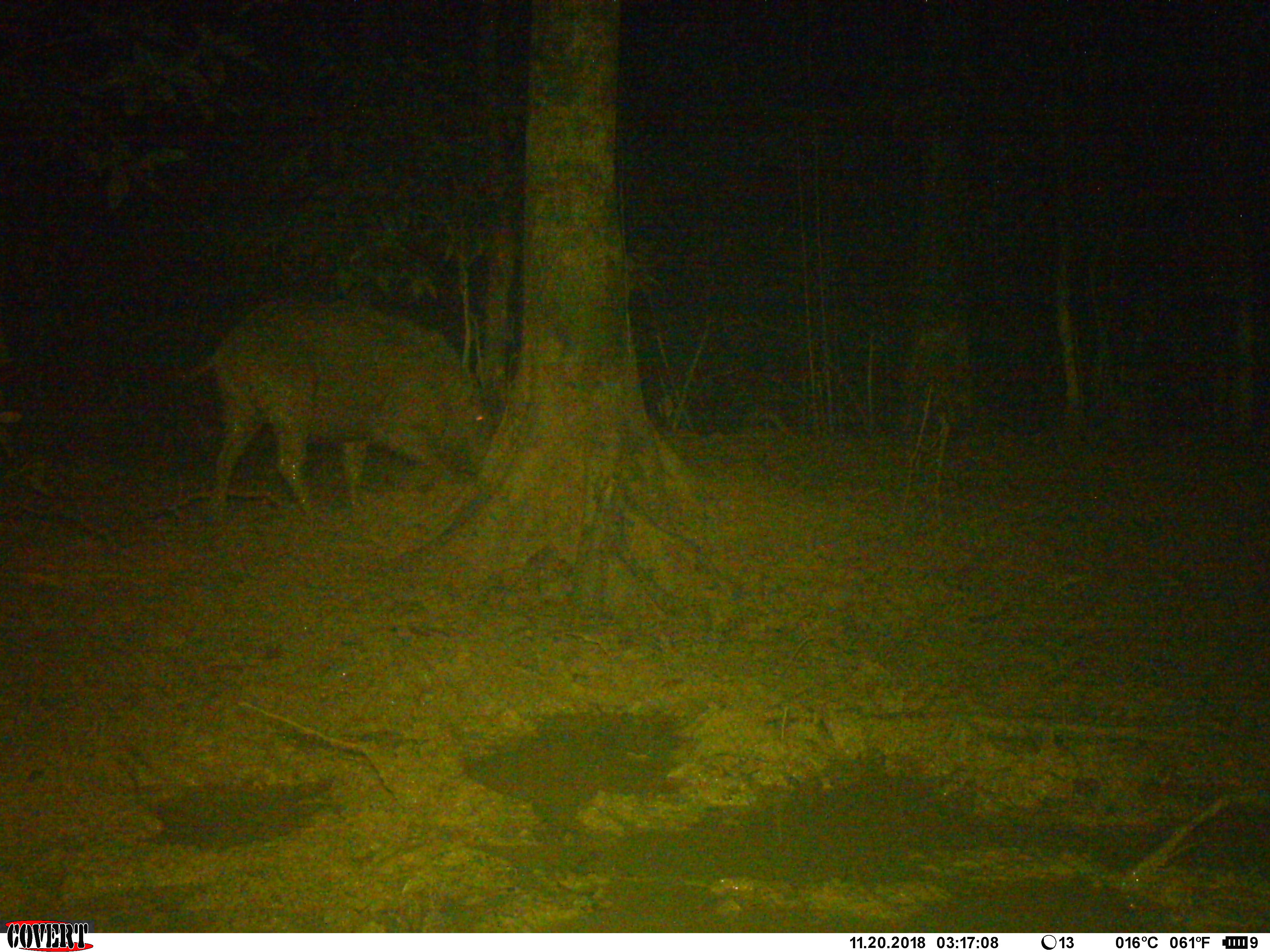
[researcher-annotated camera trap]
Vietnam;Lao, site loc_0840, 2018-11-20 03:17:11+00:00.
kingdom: Animalia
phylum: Chordata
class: Mammalia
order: Artiodactyla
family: Suidae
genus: Sus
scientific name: Sus scrofa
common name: eurasian wild pig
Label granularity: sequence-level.